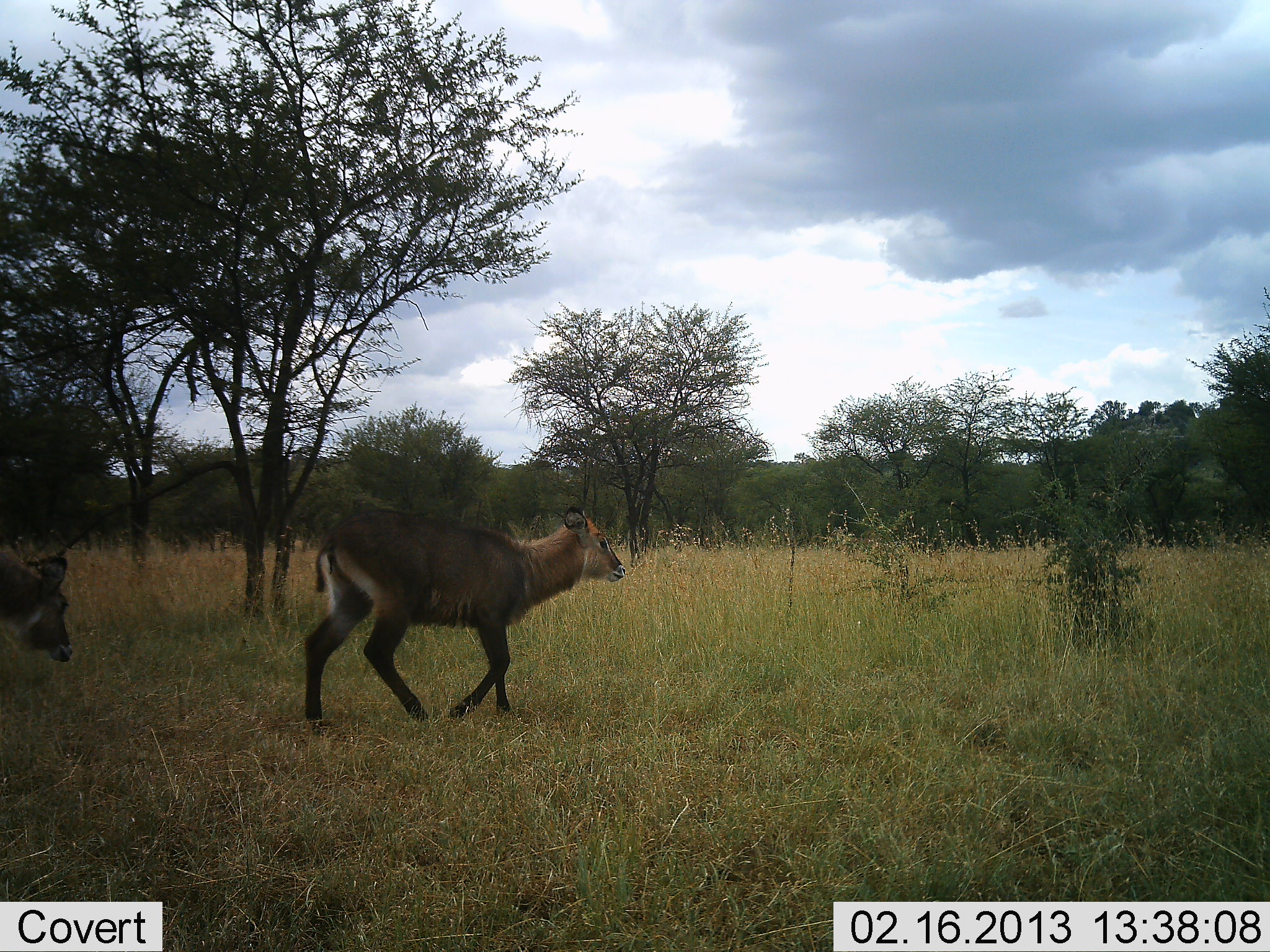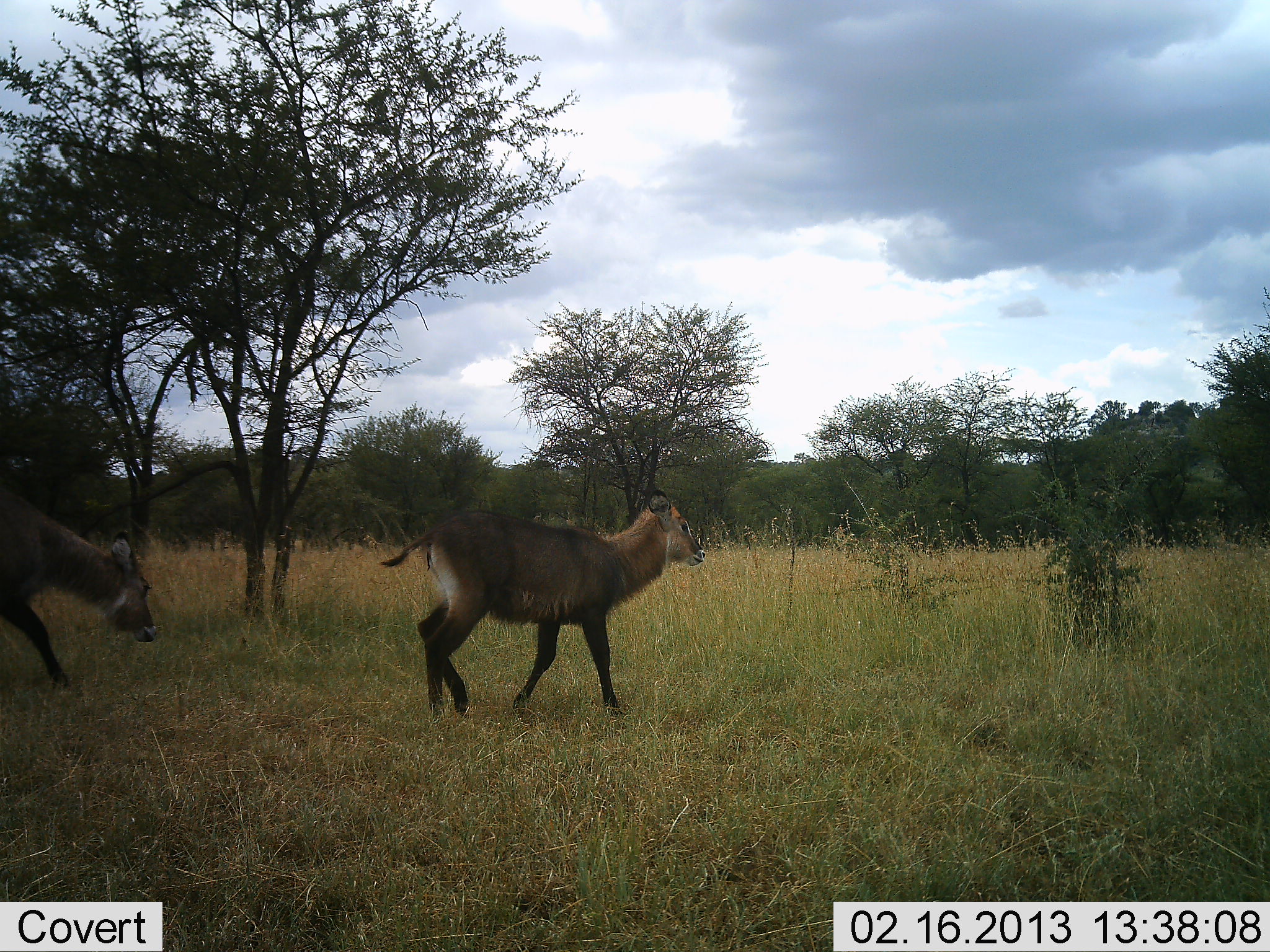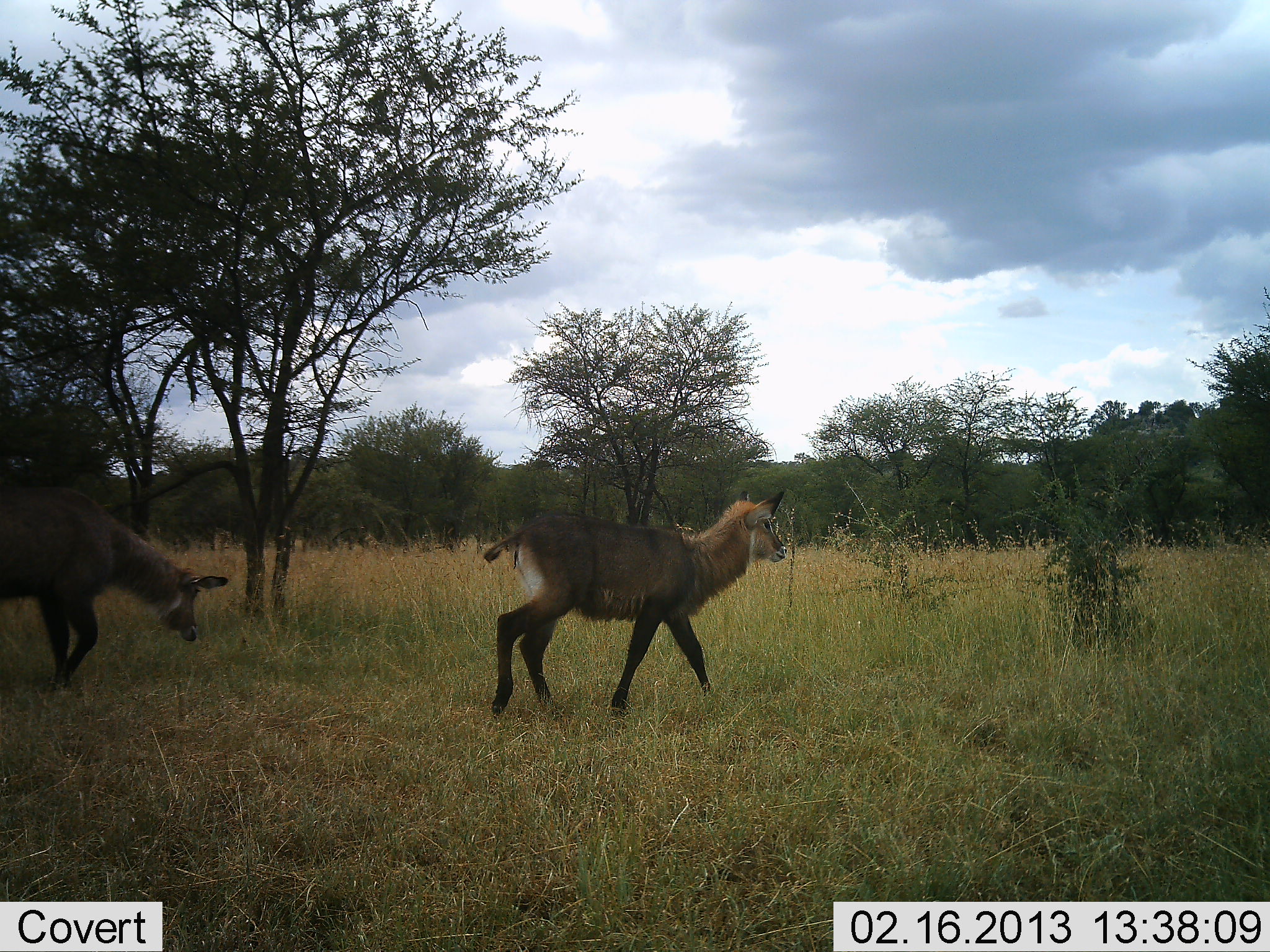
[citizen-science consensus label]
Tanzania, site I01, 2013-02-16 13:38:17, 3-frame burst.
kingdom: Animalia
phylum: Chordata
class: Mammalia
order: Artiodactyla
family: Bovidae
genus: Kobus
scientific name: Kobus ellipsiprymnus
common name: waterbuck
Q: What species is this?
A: Waterbuck (Kobus ellipsiprymnus).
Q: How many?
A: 2.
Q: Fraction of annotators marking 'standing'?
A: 10%.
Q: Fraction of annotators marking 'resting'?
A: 0%.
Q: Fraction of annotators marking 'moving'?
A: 100%.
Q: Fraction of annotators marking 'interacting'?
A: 0%.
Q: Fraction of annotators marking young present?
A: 19%.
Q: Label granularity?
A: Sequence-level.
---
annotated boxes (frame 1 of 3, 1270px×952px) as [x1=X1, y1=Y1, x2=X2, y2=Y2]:
animal: [x1=305, y1=505, x2=628, y2=727]; [x1=0, y1=548, x2=73, y2=664]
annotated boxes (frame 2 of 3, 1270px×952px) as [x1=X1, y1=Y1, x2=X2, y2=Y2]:
animal: [x1=379, y1=490, x2=705, y2=717]; [x1=0, y1=484, x2=156, y2=686]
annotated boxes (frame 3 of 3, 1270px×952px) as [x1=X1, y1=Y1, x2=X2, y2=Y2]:
animal: [x1=481, y1=487, x2=788, y2=711]; [x1=0, y1=487, x2=229, y2=687]